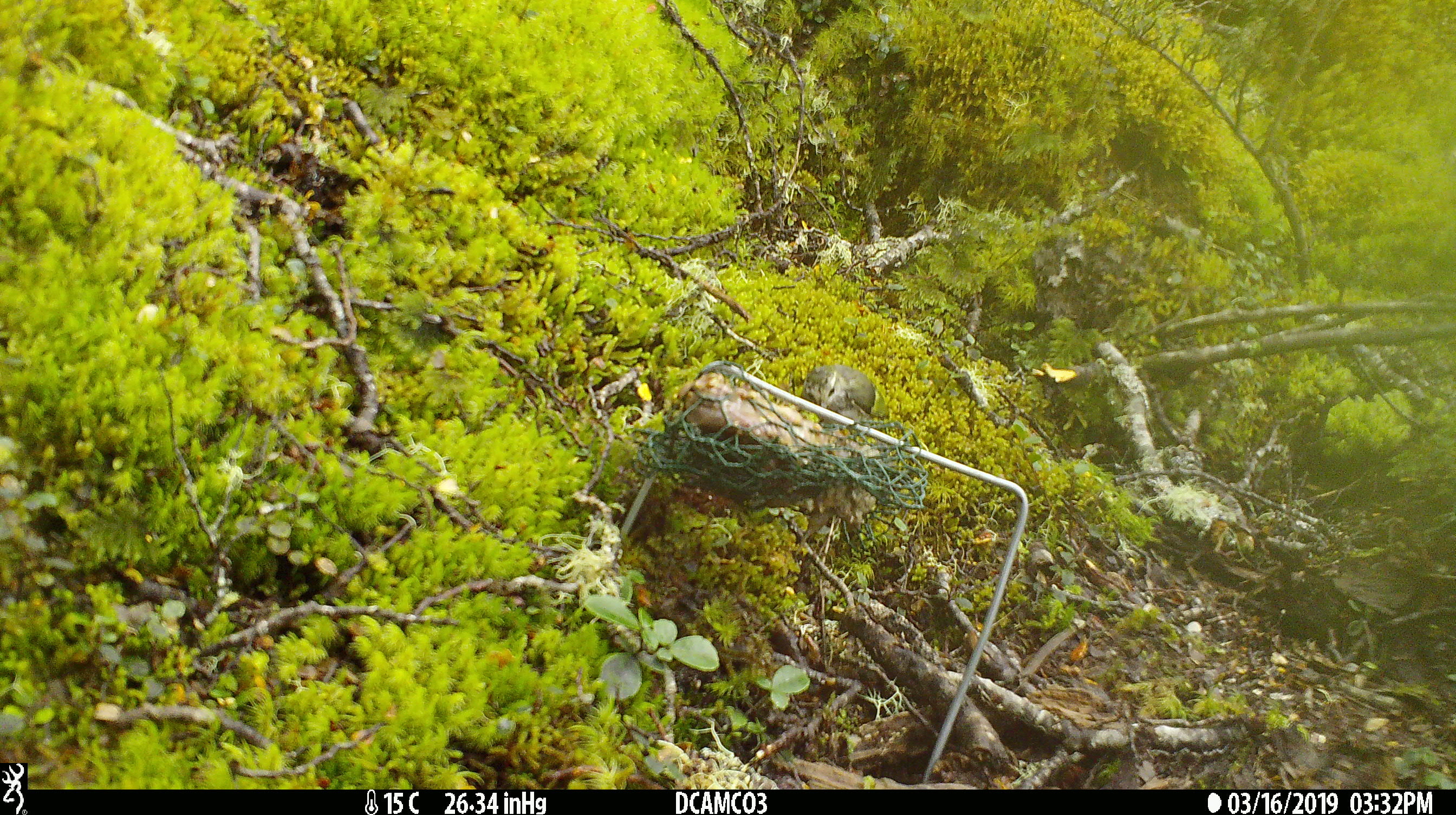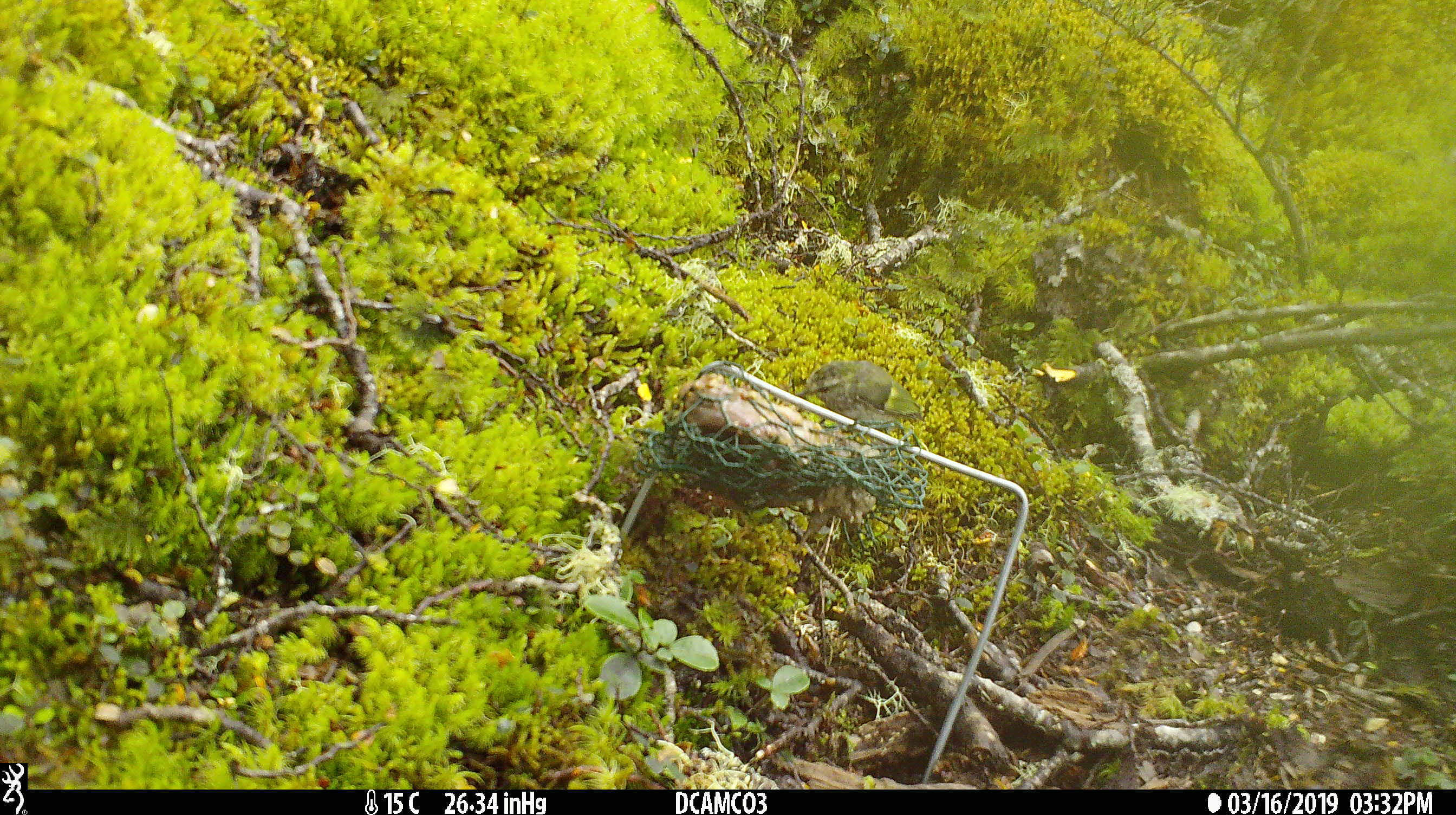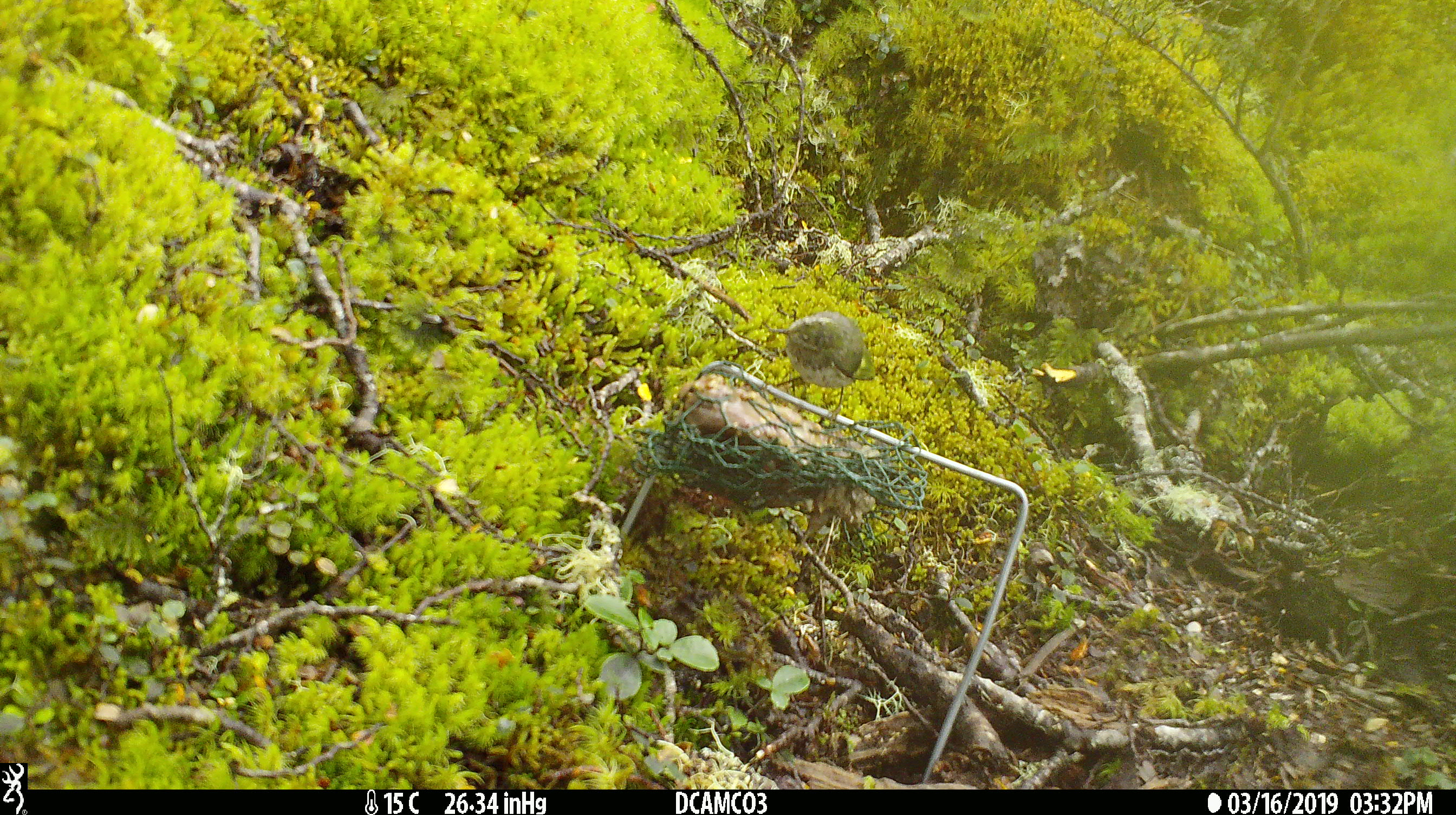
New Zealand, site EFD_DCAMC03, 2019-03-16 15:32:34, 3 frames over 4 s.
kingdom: Animalia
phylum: Chordata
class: Aves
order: Passeriformes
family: Acanthisittidae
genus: Acanthisitta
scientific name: Acanthisitta chloris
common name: rifleman